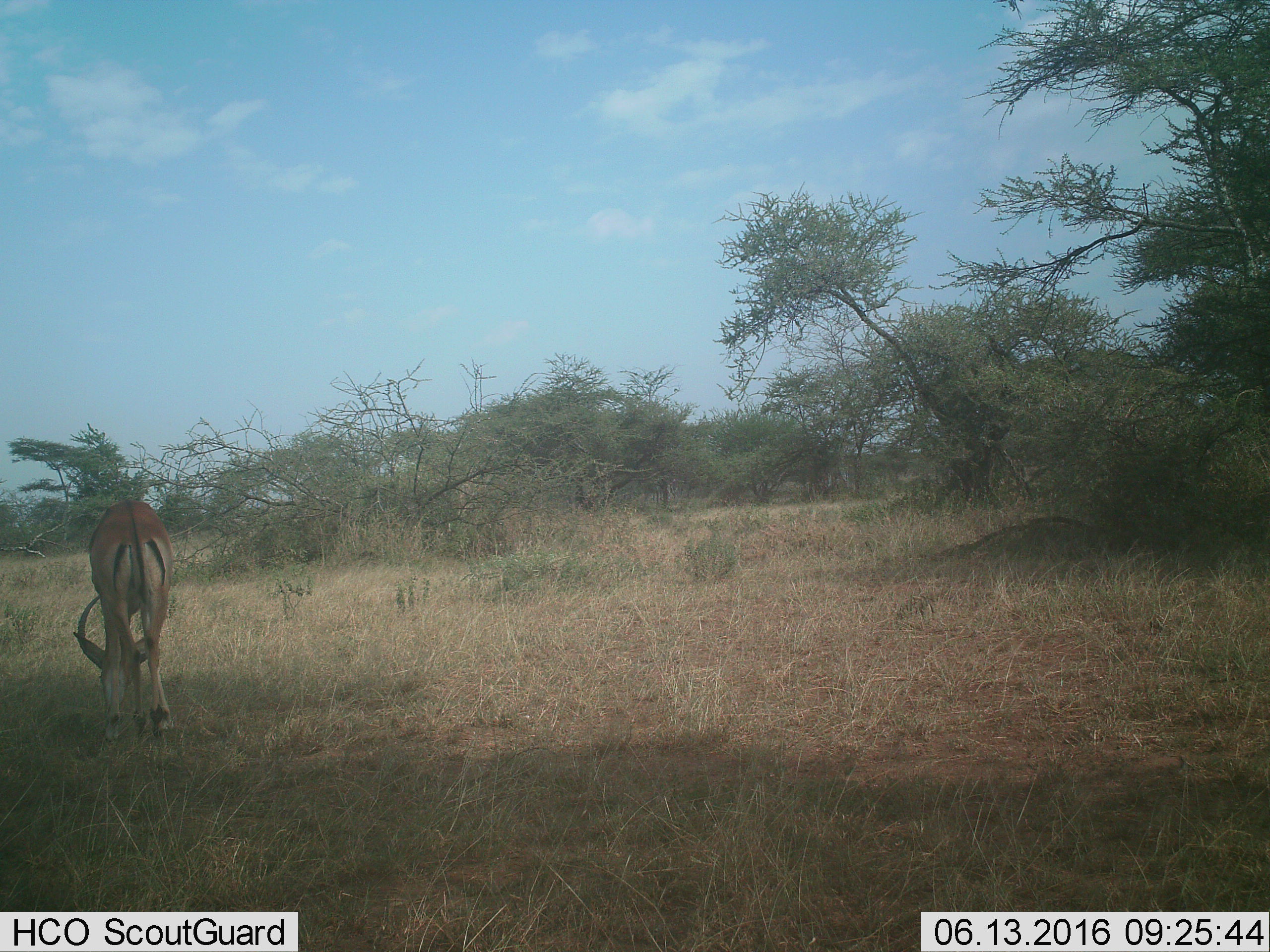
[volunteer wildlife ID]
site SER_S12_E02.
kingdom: Animalia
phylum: Chordata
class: Mammalia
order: Artiodactyla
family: Bovidae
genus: Eudorcas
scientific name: Eudorcas thomsonii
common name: thomson's gazelle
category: gazellethomsons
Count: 1.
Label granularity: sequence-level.